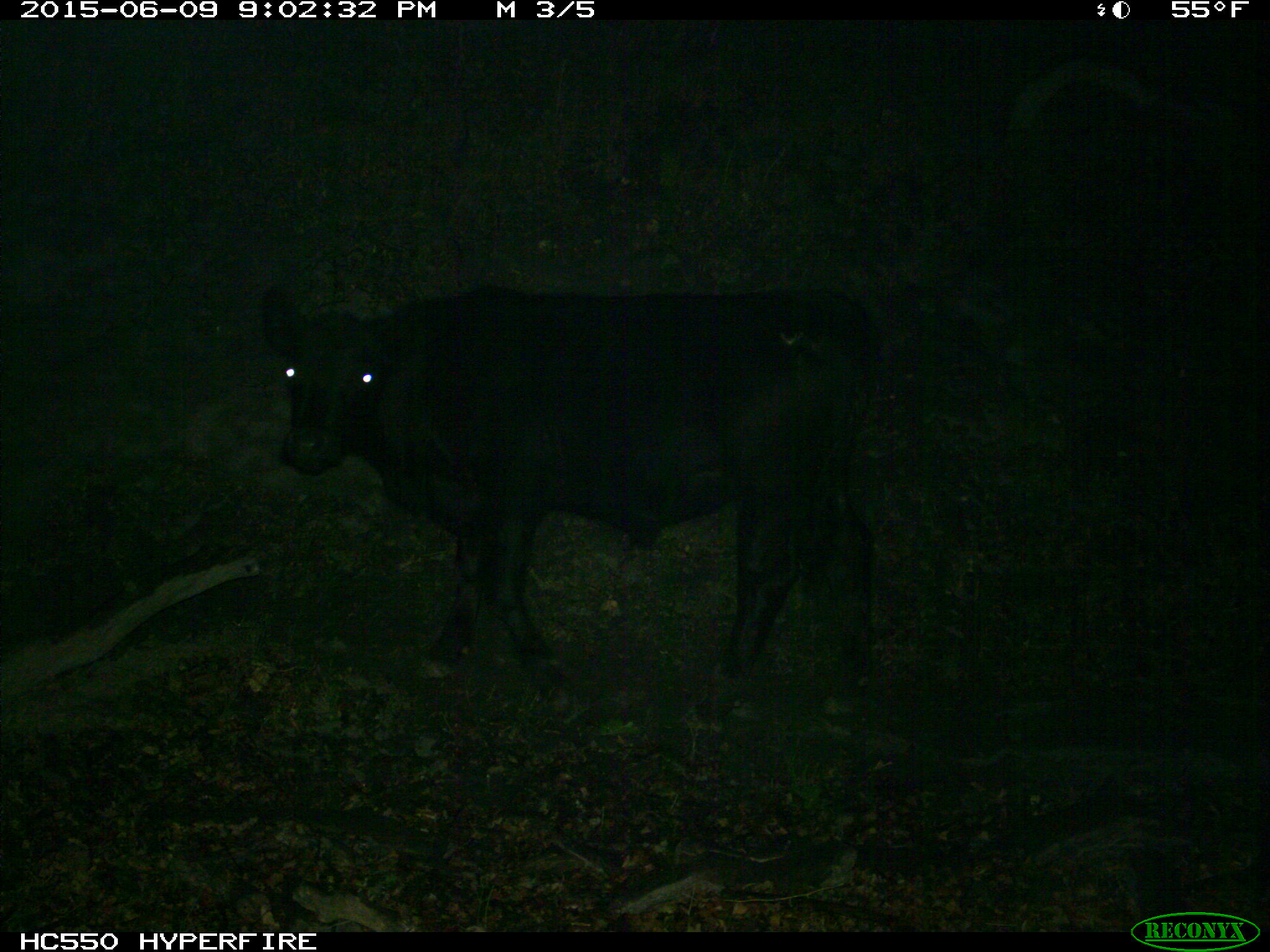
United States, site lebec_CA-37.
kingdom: Animalia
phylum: Chordata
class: Mammalia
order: Artiodactyla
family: Bovidae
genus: Bos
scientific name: Bos taurus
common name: domestic cow